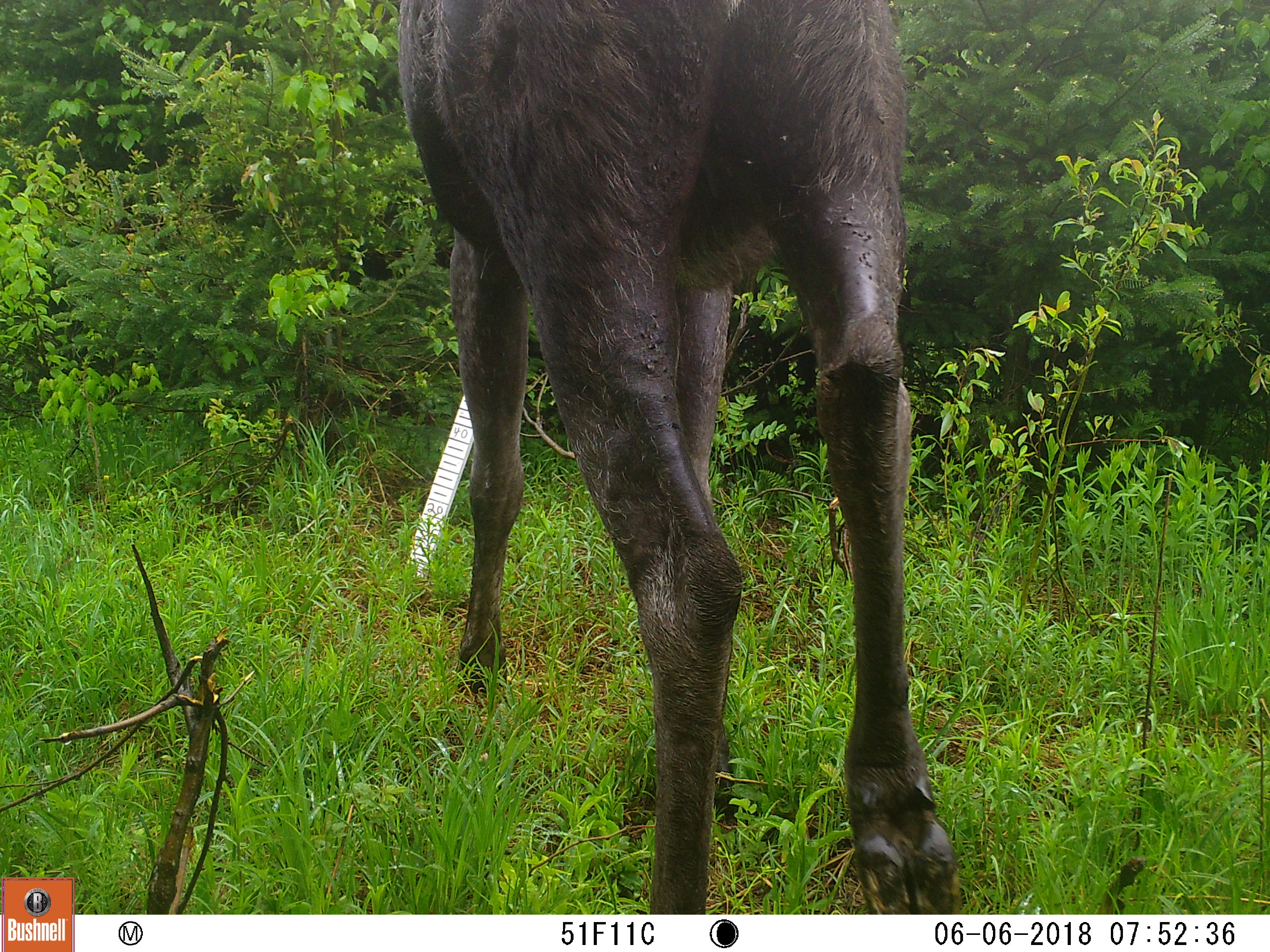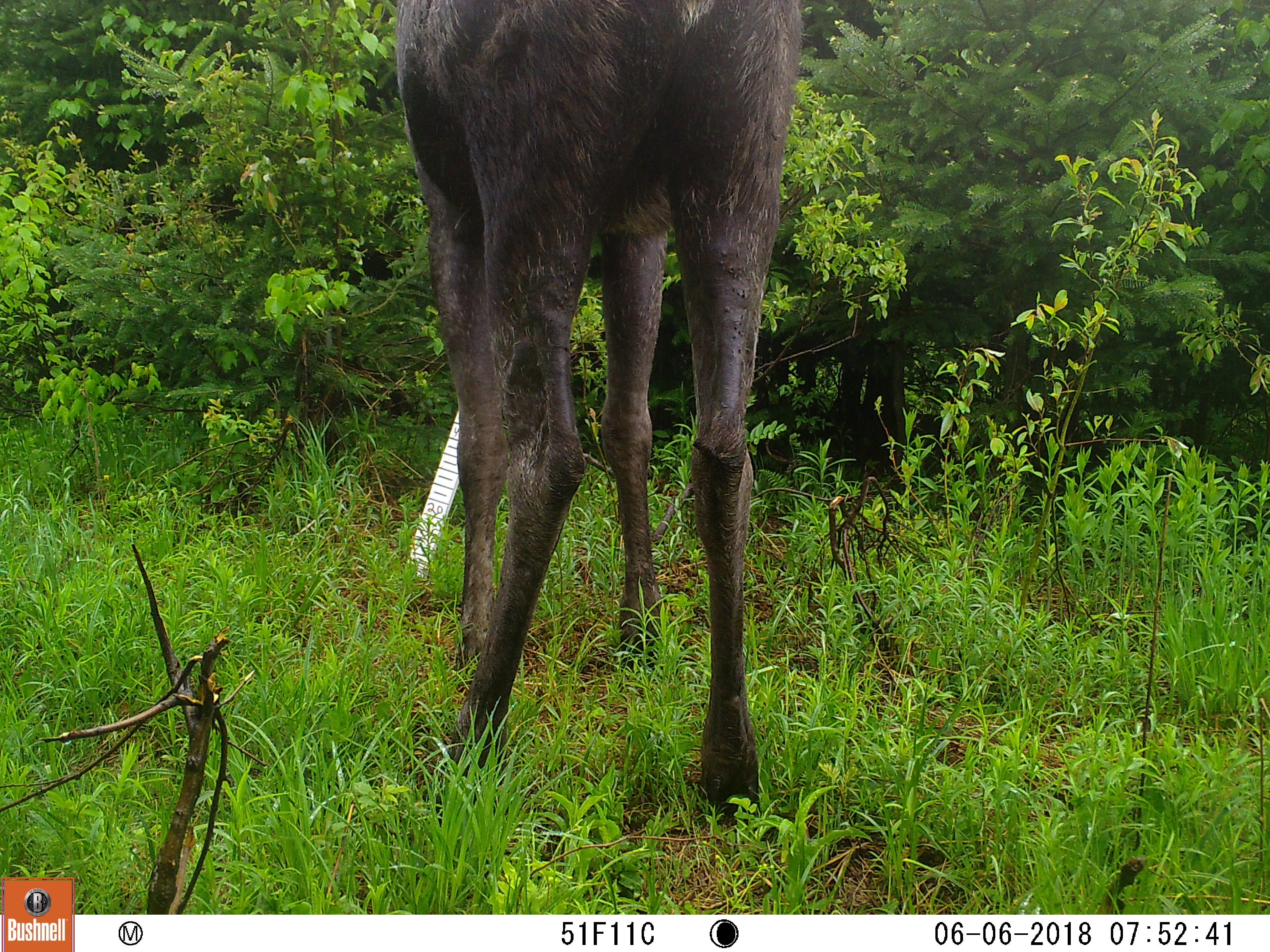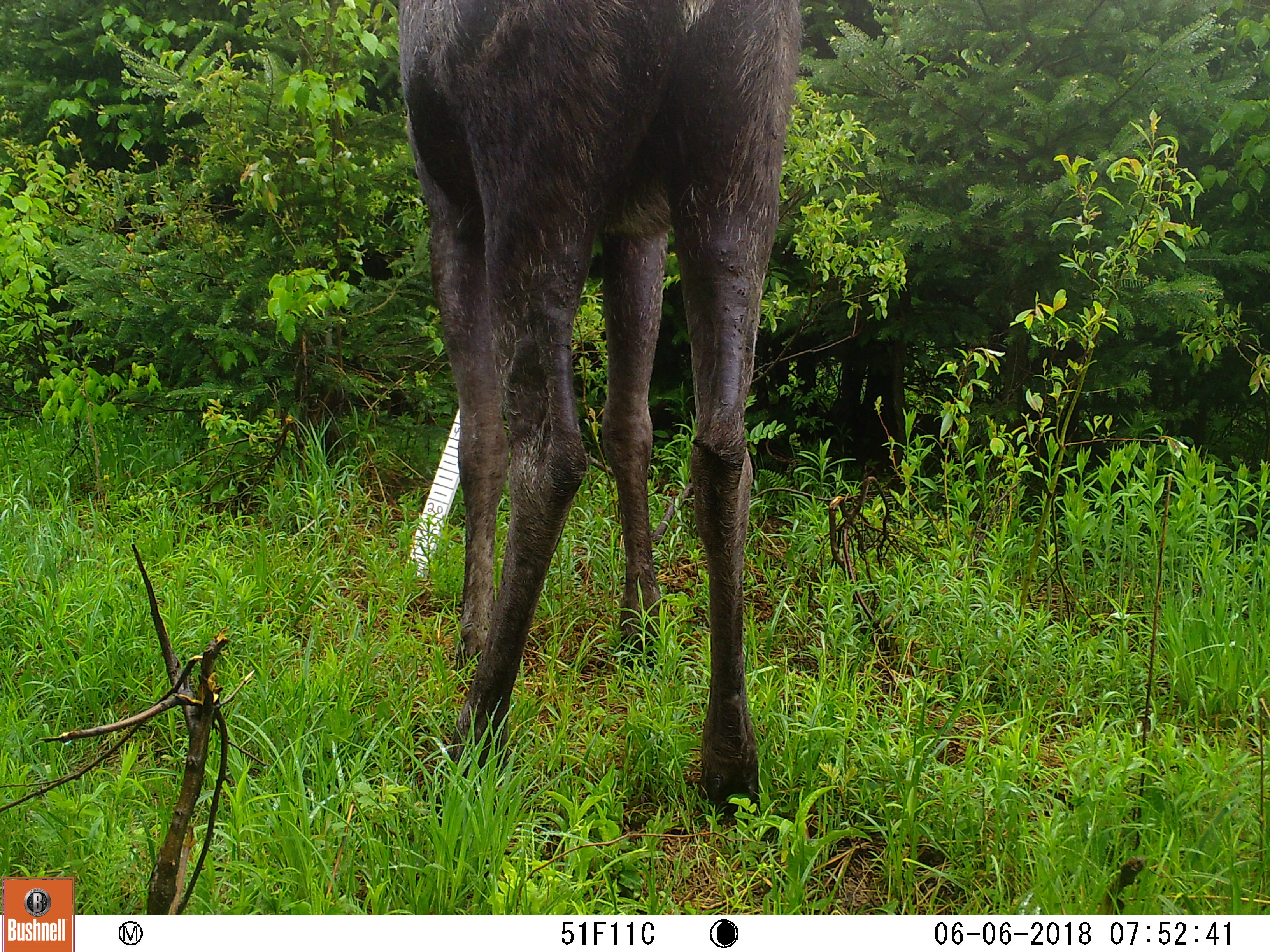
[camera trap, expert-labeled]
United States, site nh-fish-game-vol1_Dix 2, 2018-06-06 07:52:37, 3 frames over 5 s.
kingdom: Animalia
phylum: Chordata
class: Mammalia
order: Artiodactyla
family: Cervidae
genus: Alces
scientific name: Alces alces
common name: moose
Moose (Alces alces).